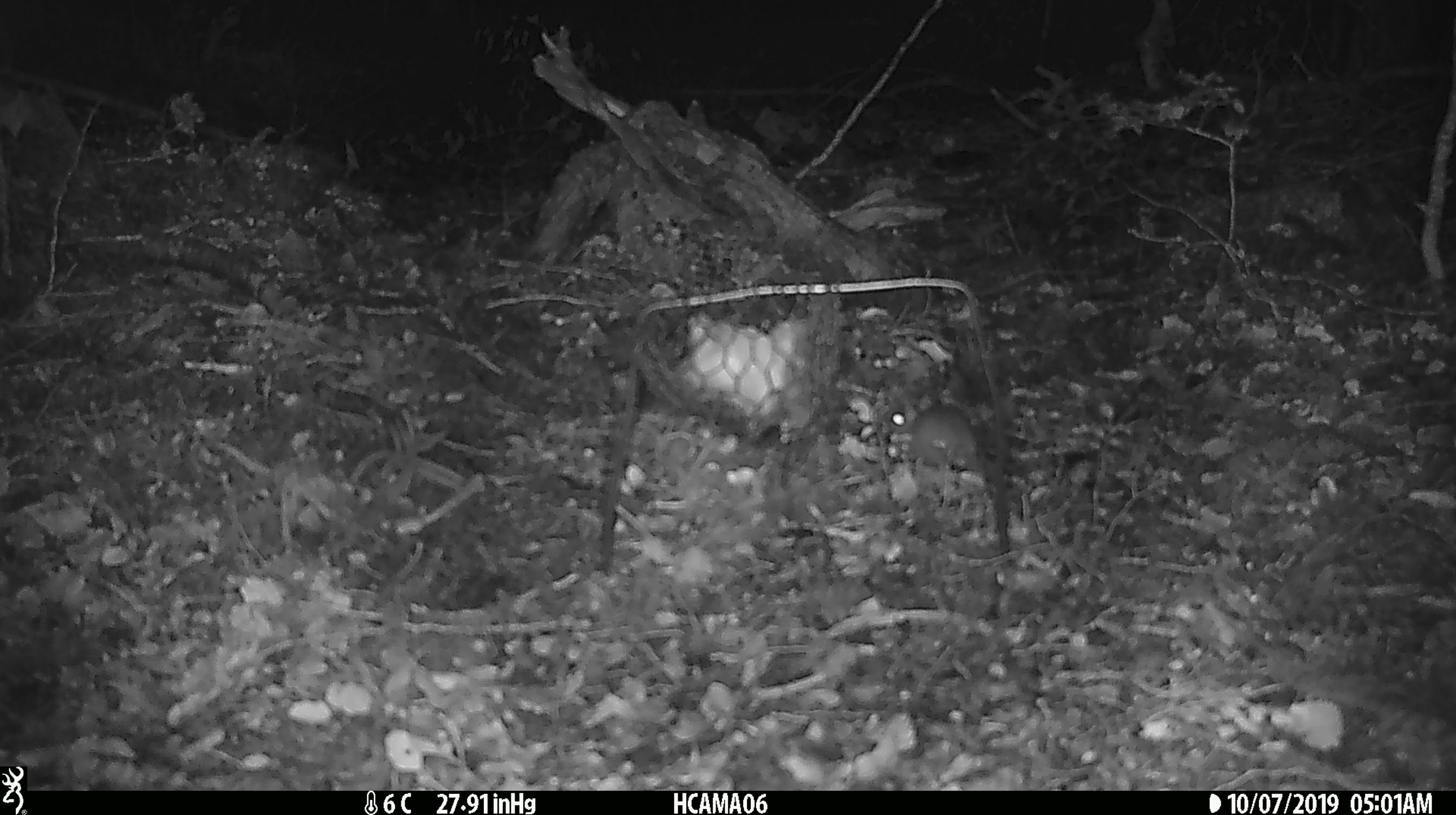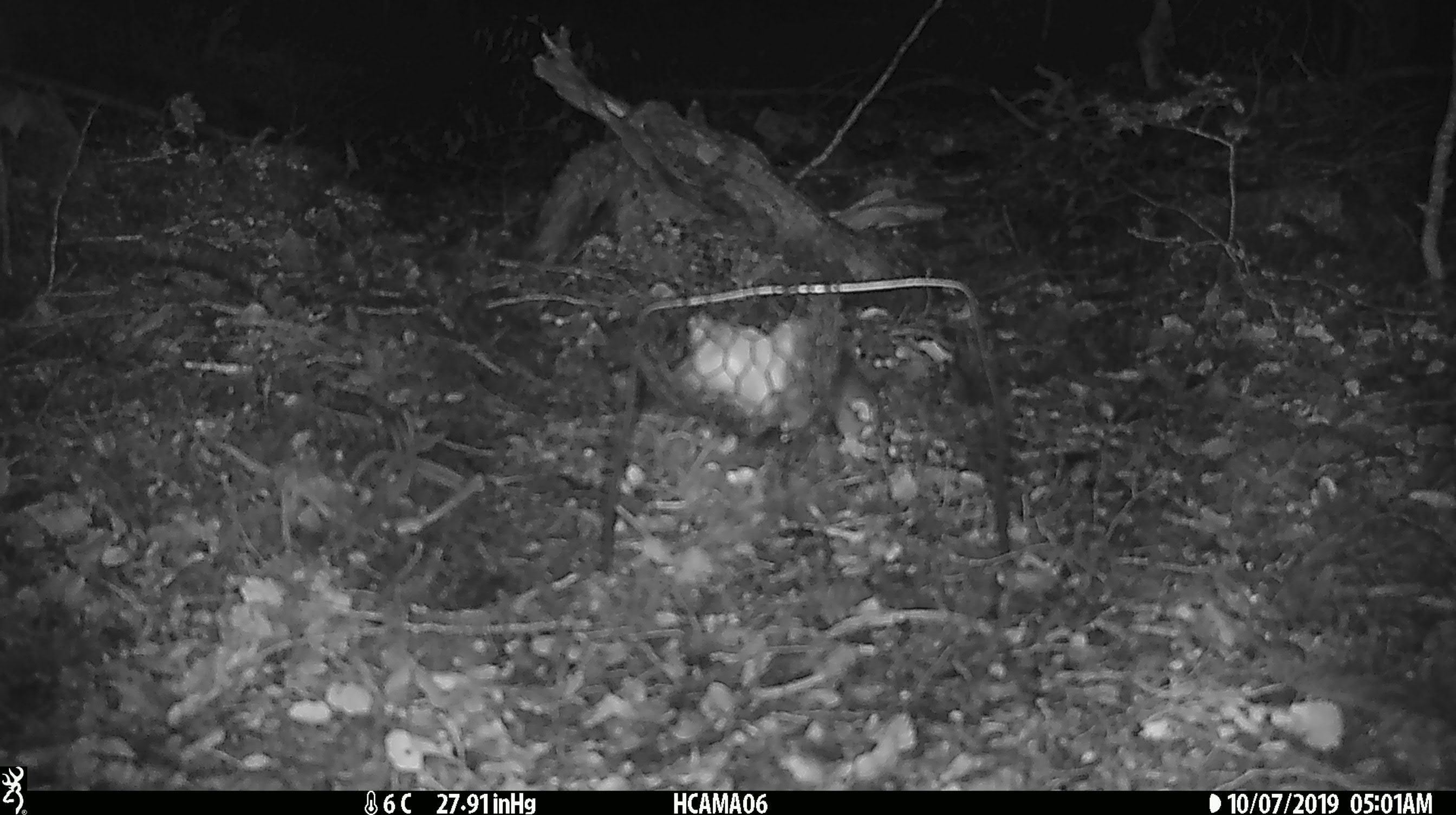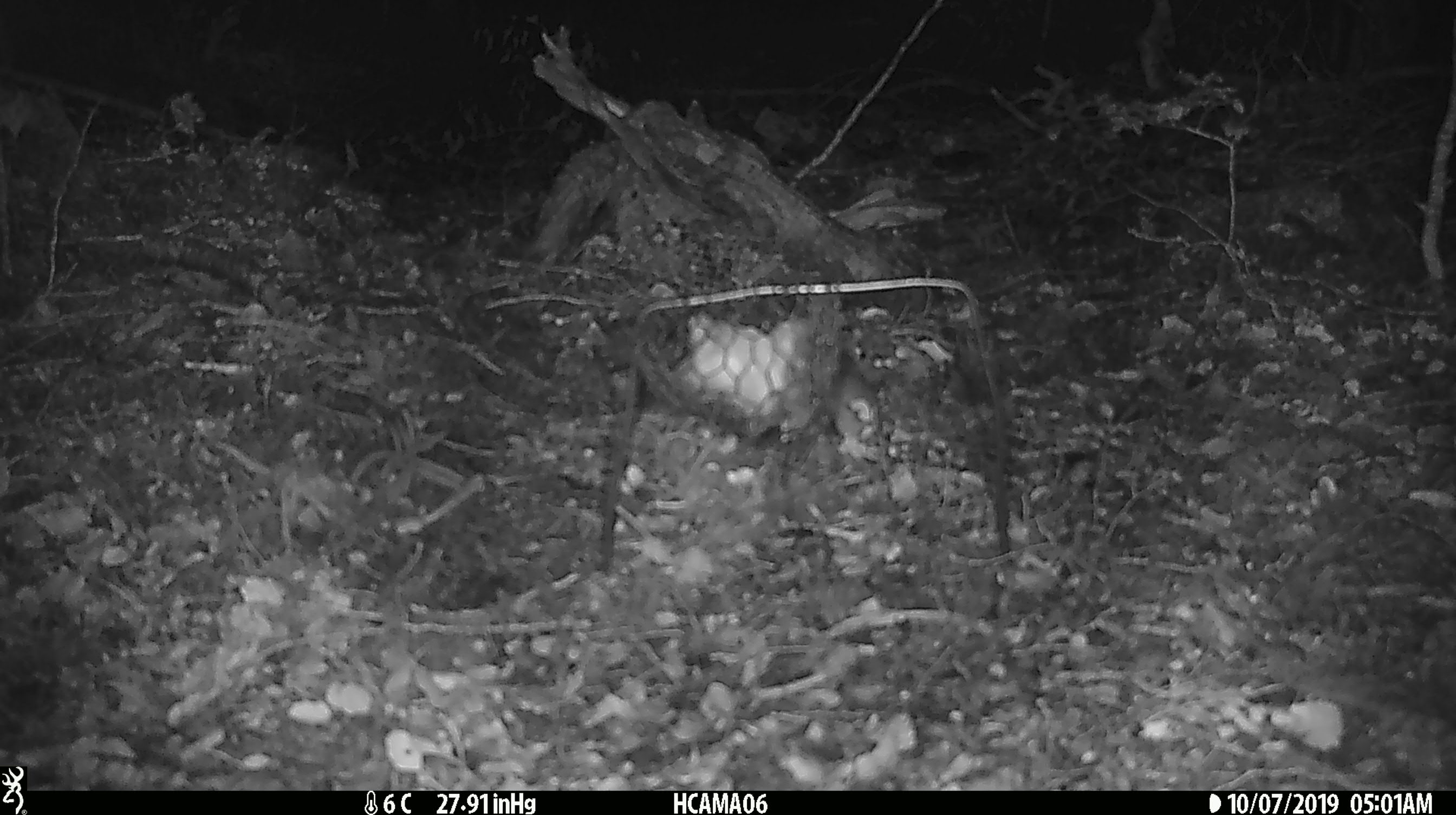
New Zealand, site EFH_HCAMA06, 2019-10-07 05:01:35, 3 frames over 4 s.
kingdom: Animalia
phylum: Chordata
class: Mammalia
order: Rodentia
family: Muridae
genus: Mus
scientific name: Mus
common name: mouse